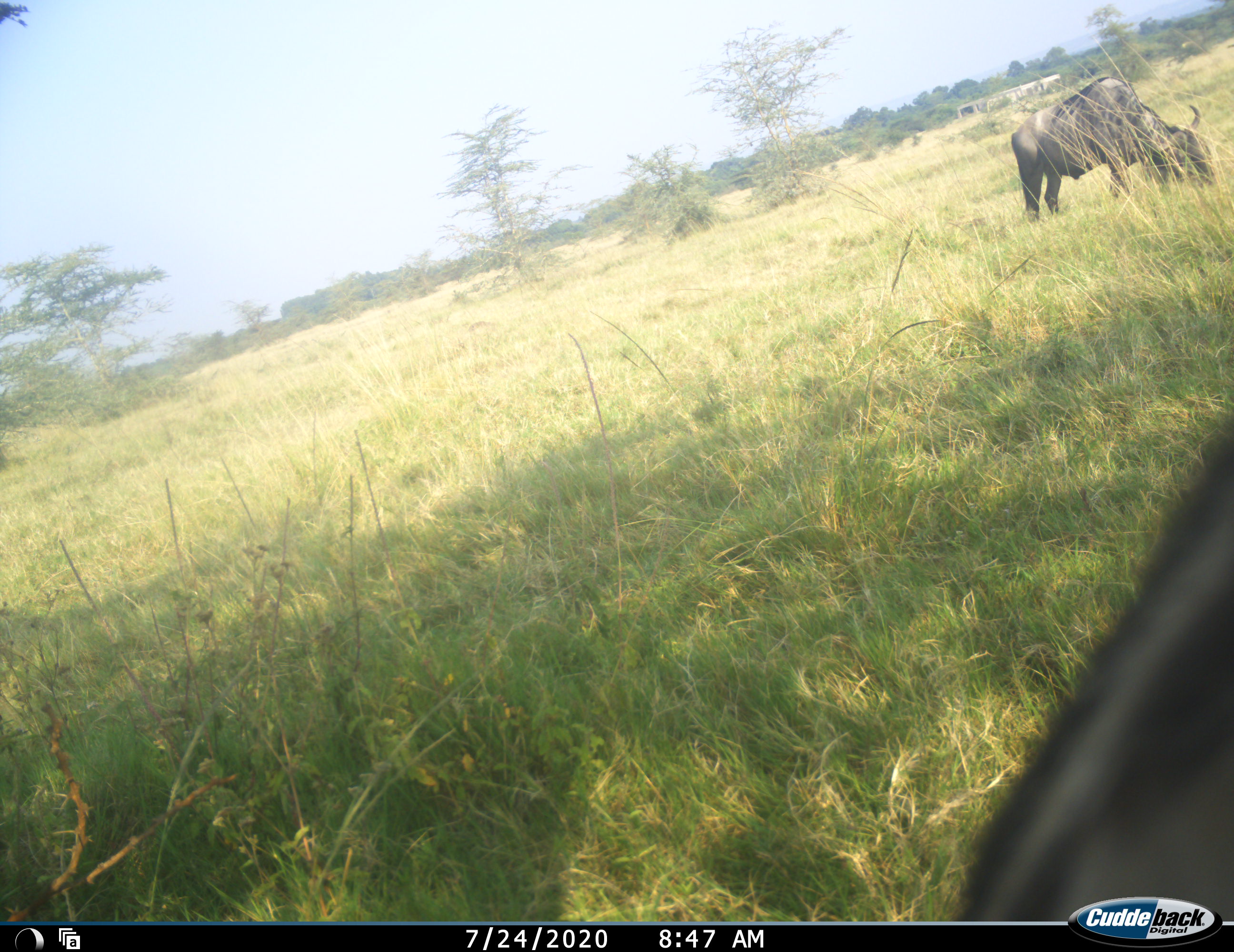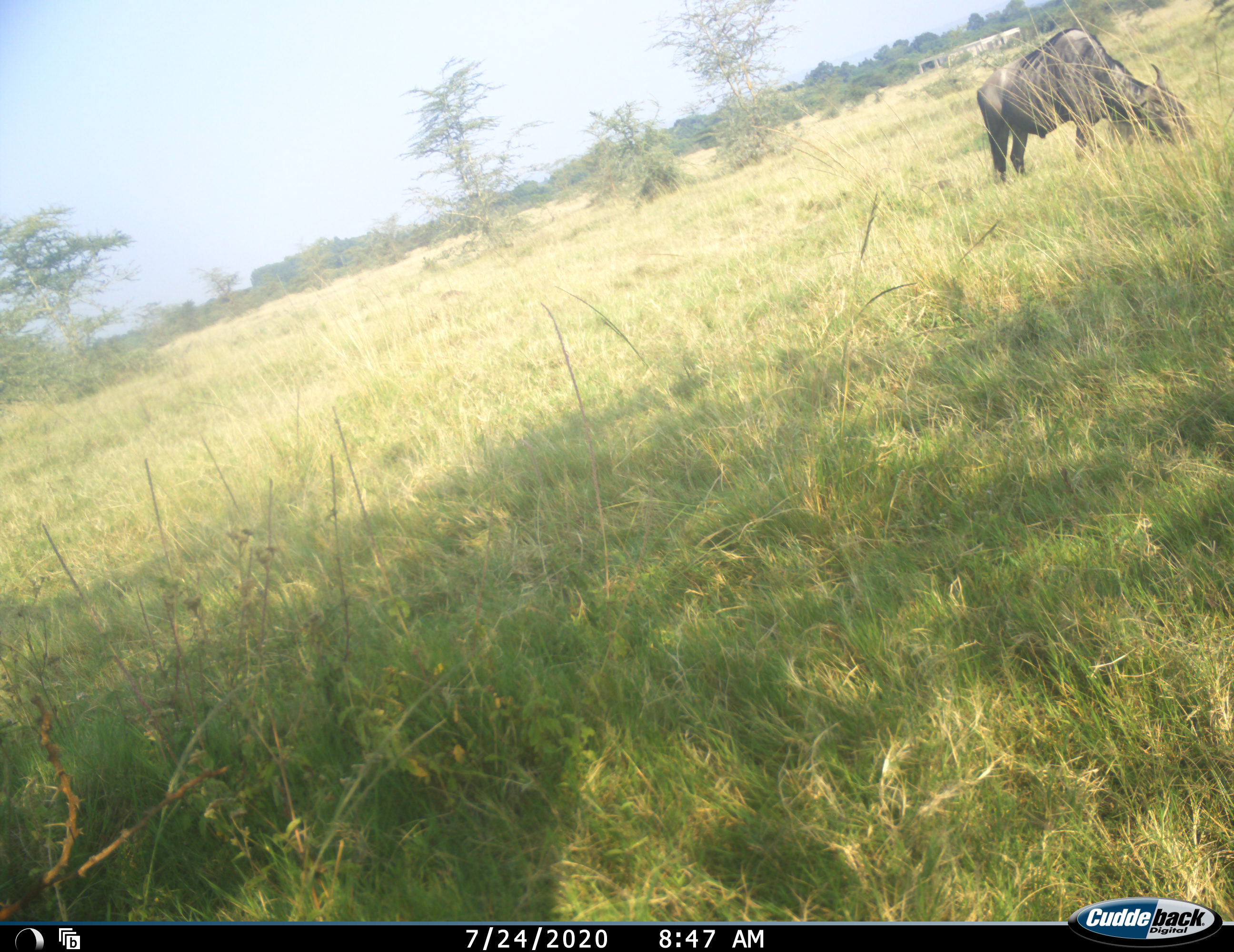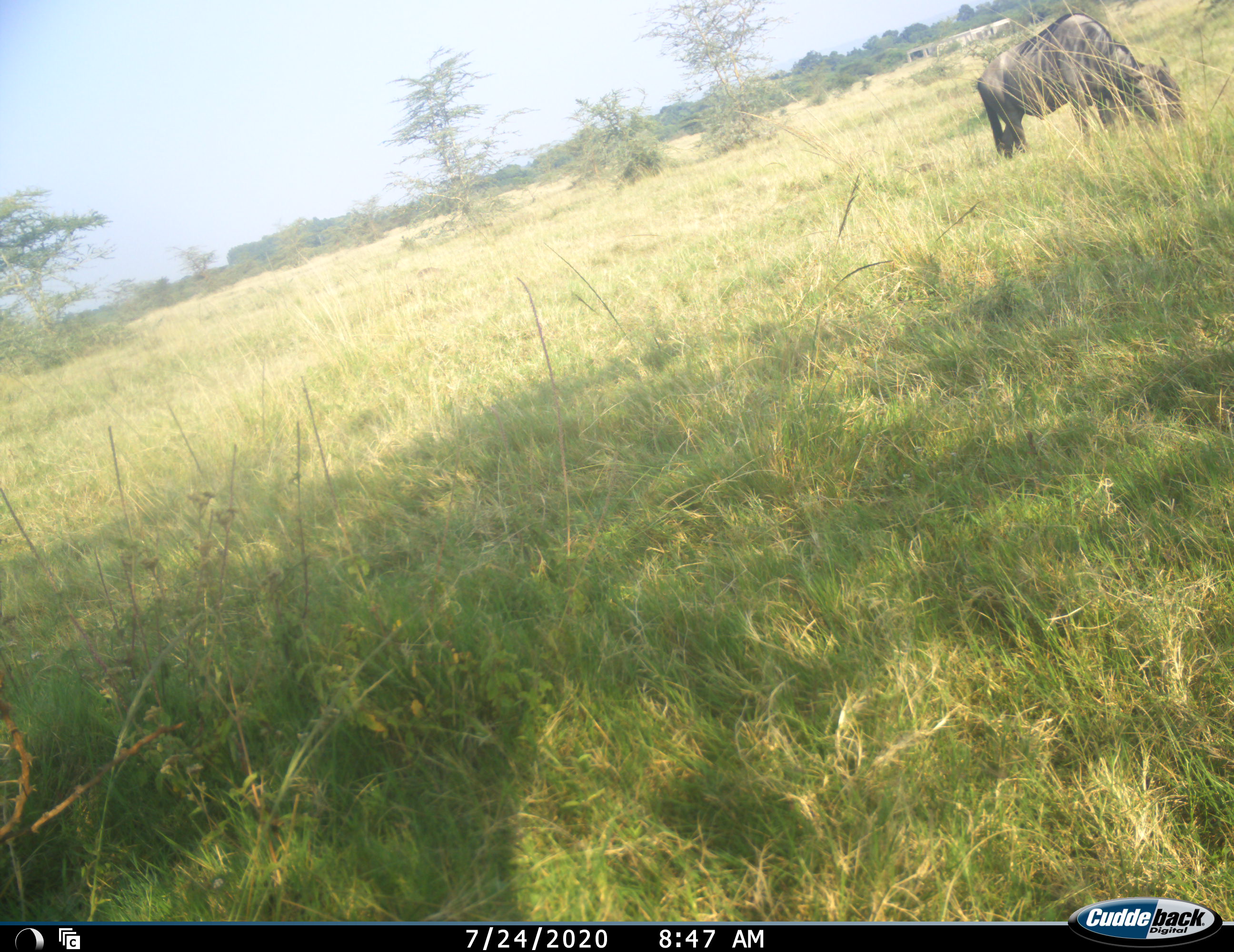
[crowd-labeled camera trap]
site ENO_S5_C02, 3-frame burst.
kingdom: Animalia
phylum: Chordata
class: Mammalia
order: Artiodactyla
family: Bovidae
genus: Connochaetes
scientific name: Connochaetes taurinus taurinus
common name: blue wildebeest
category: wildebeestblue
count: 1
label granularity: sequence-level